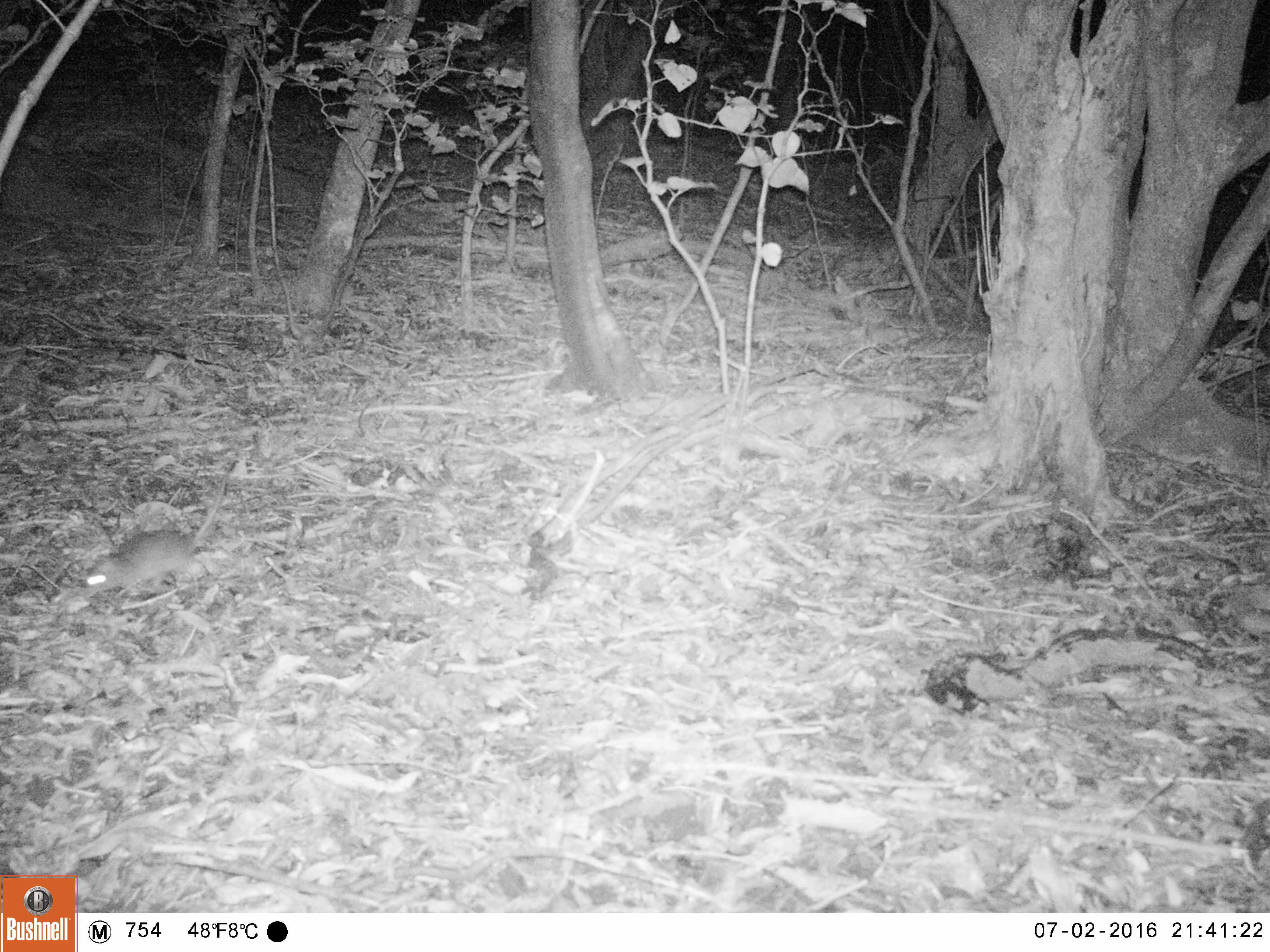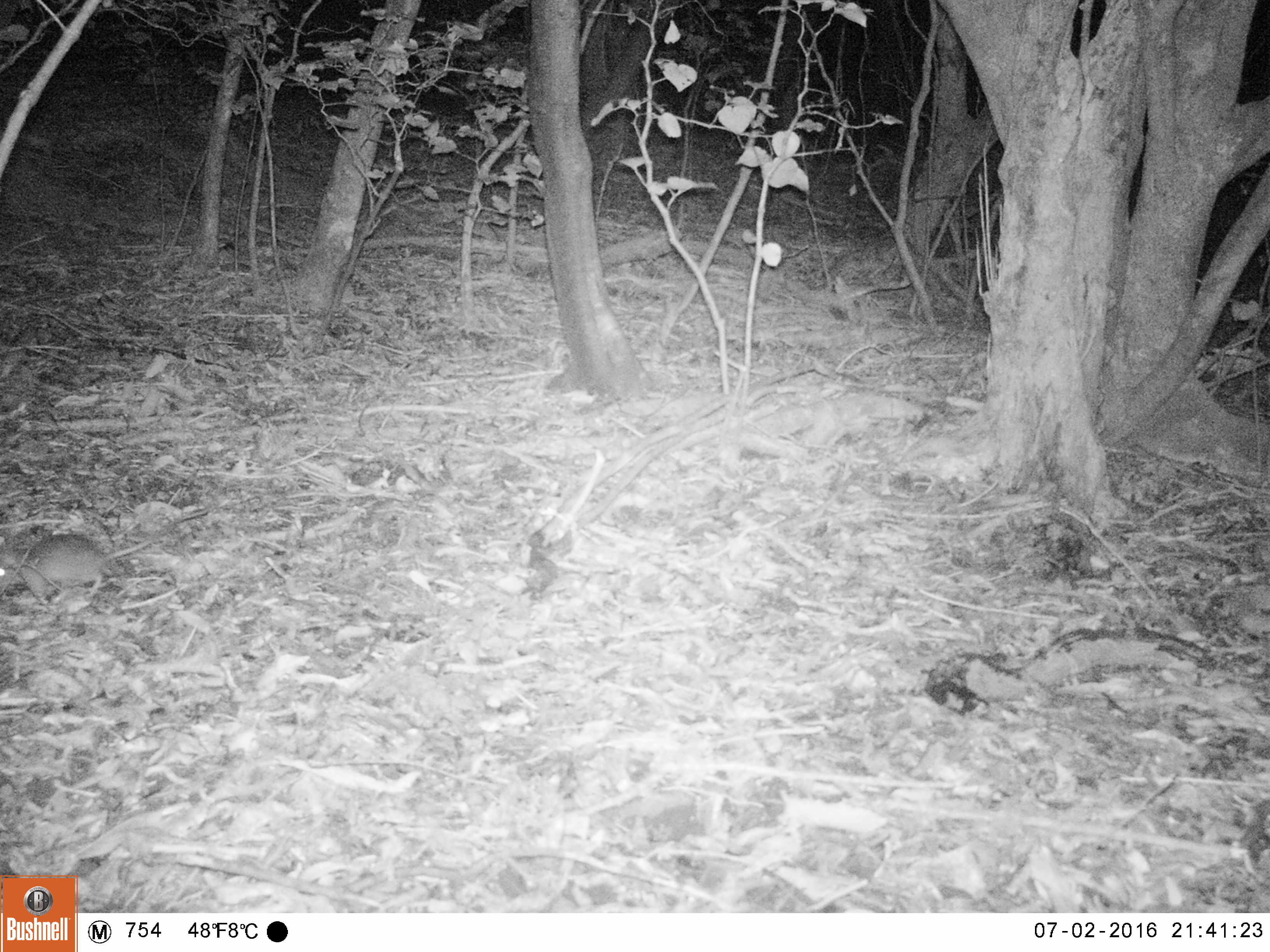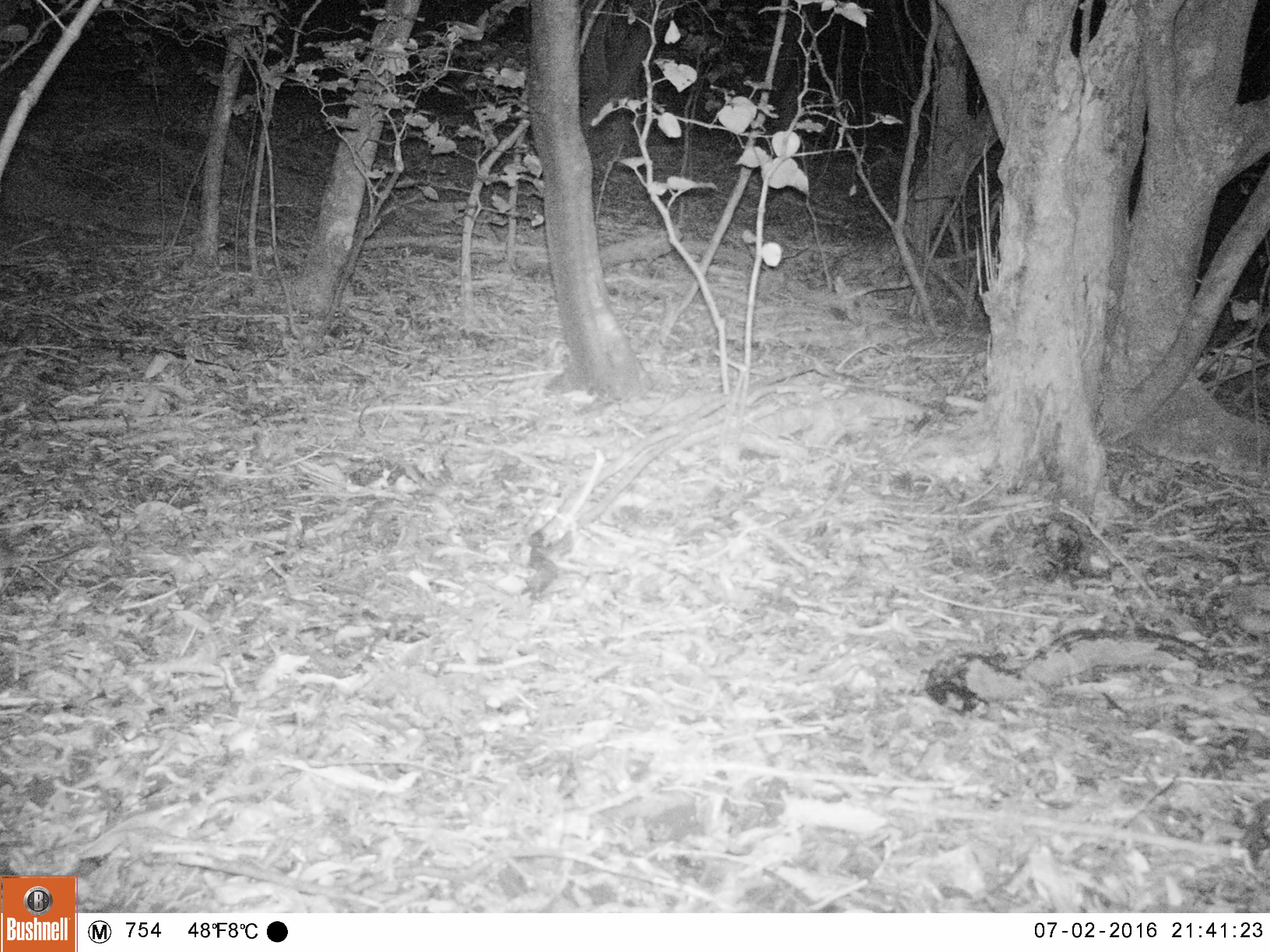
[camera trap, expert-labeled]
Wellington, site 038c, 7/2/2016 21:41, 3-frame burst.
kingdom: Animalia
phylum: Chordata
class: Mammalia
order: Rodentia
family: Muridae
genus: Rattus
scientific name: Rattus rattus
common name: ship rat